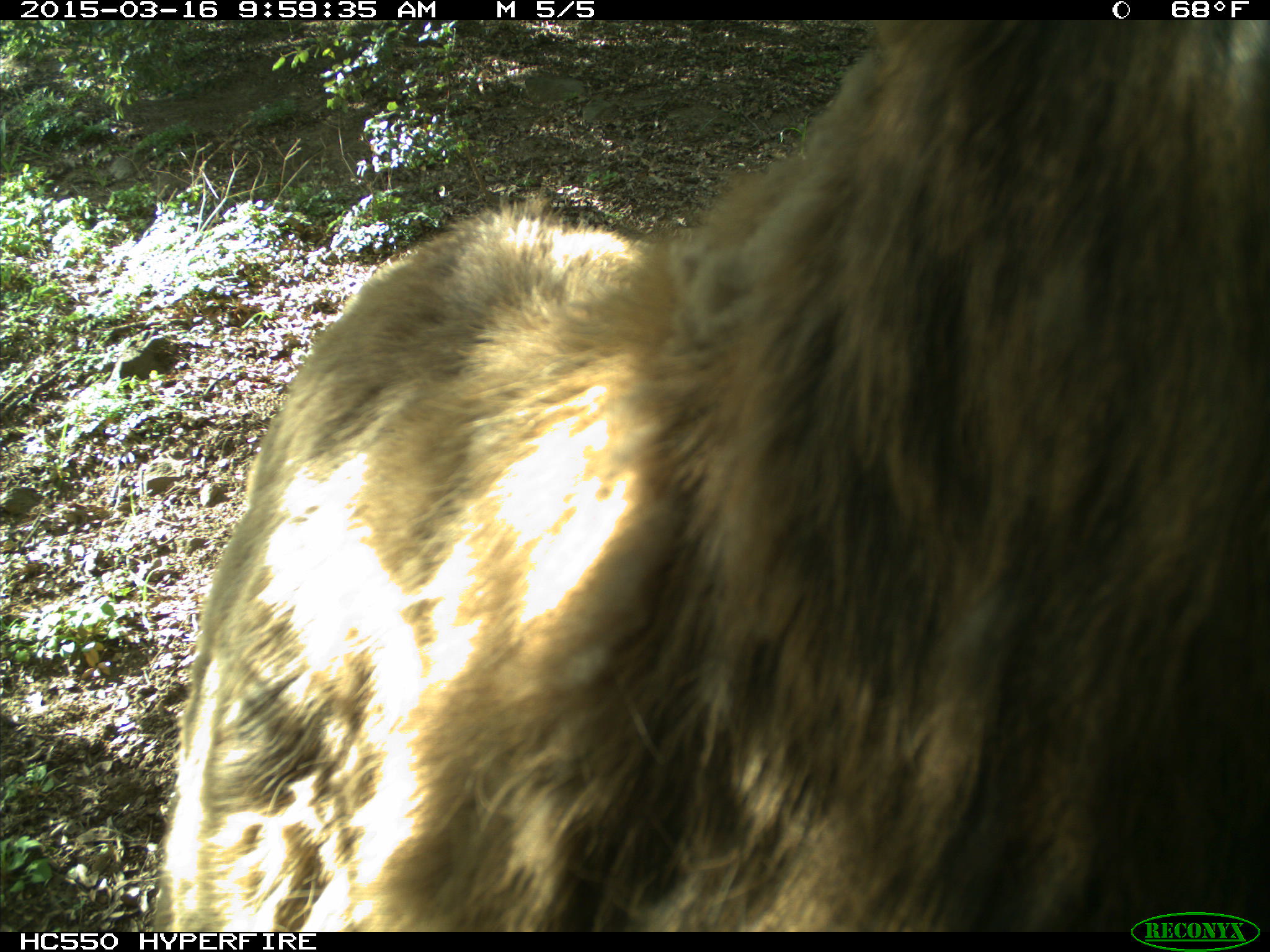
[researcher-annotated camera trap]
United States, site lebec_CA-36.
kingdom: Animalia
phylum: Chordata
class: Mammalia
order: Artiodactyla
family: Cervidae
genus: Cervus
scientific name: Cervus canadensis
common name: elk